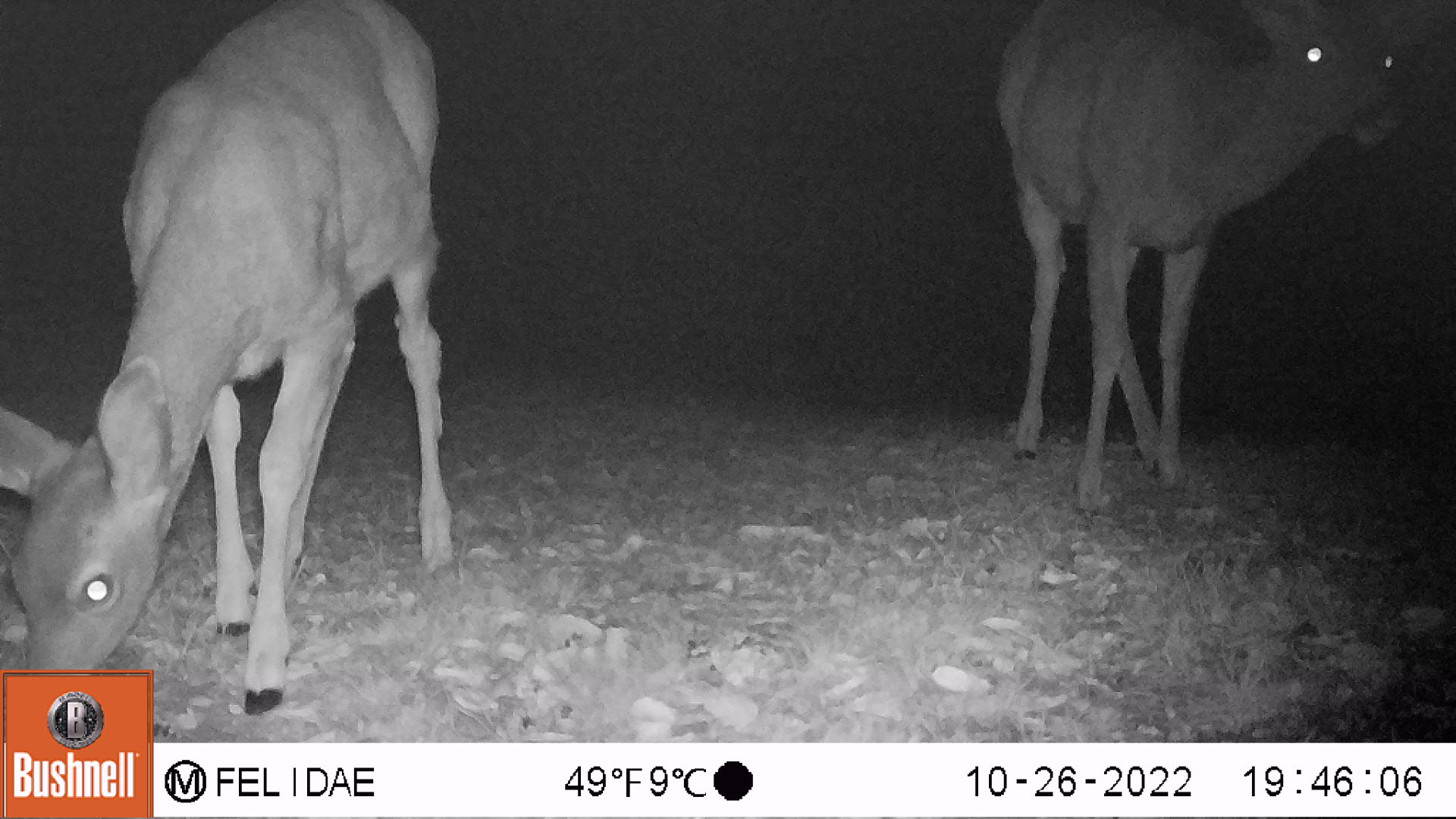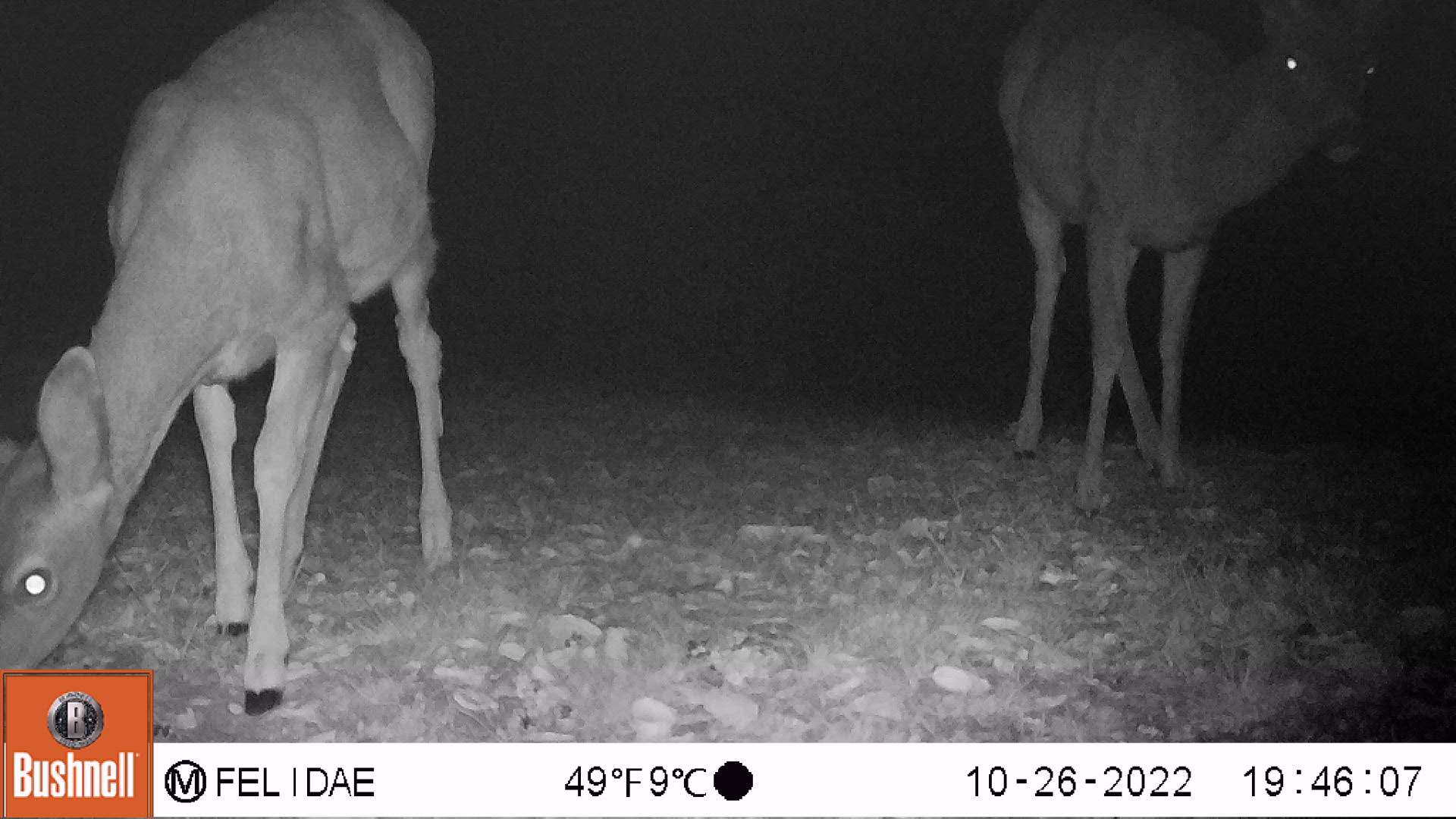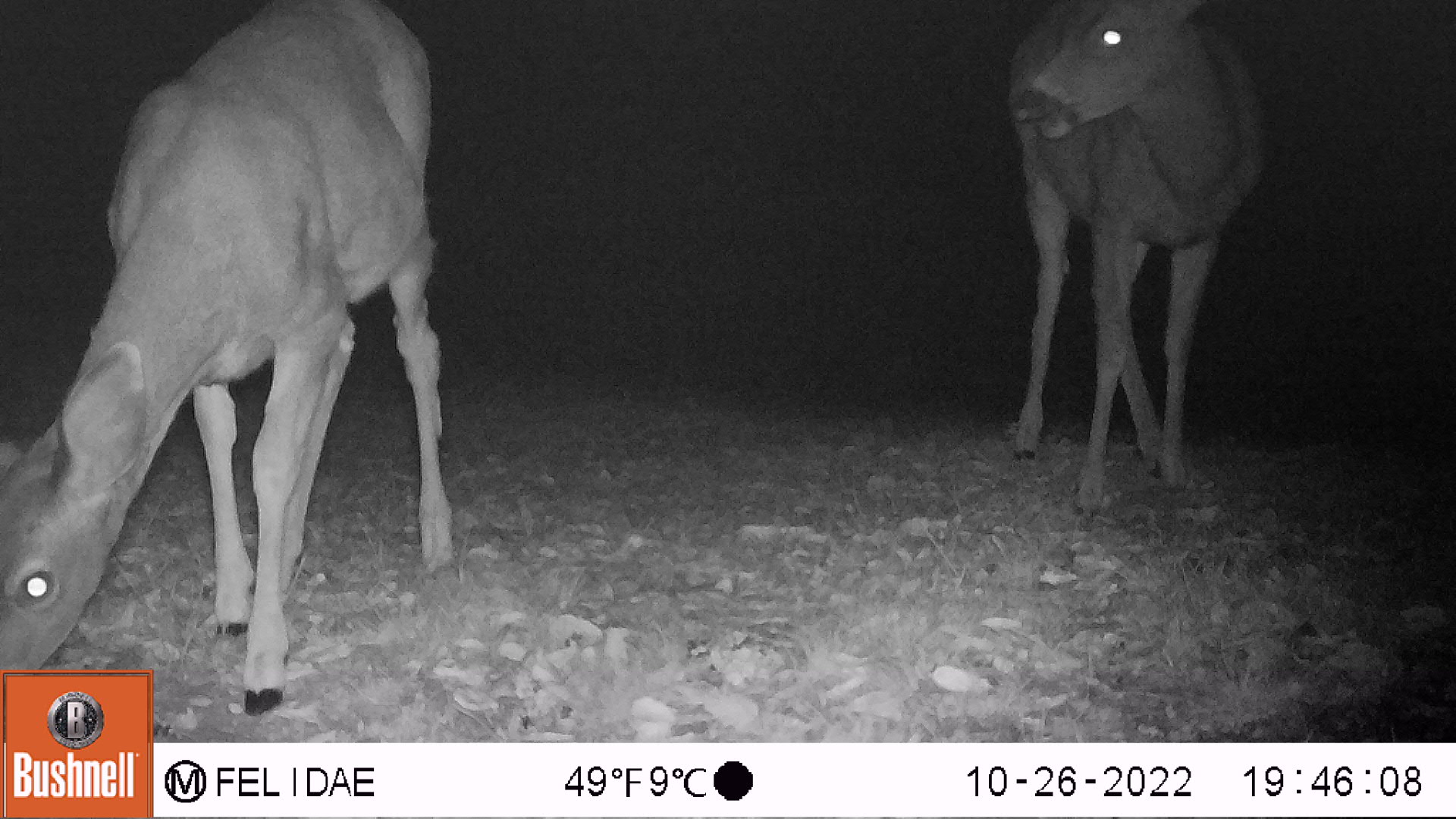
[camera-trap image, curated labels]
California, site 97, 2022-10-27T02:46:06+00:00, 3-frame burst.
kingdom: Animalia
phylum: Chordata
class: Mammalia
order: Artiodactyla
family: Cervidae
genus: Odocoileus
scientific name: Odocoileus hemionus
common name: mule deer